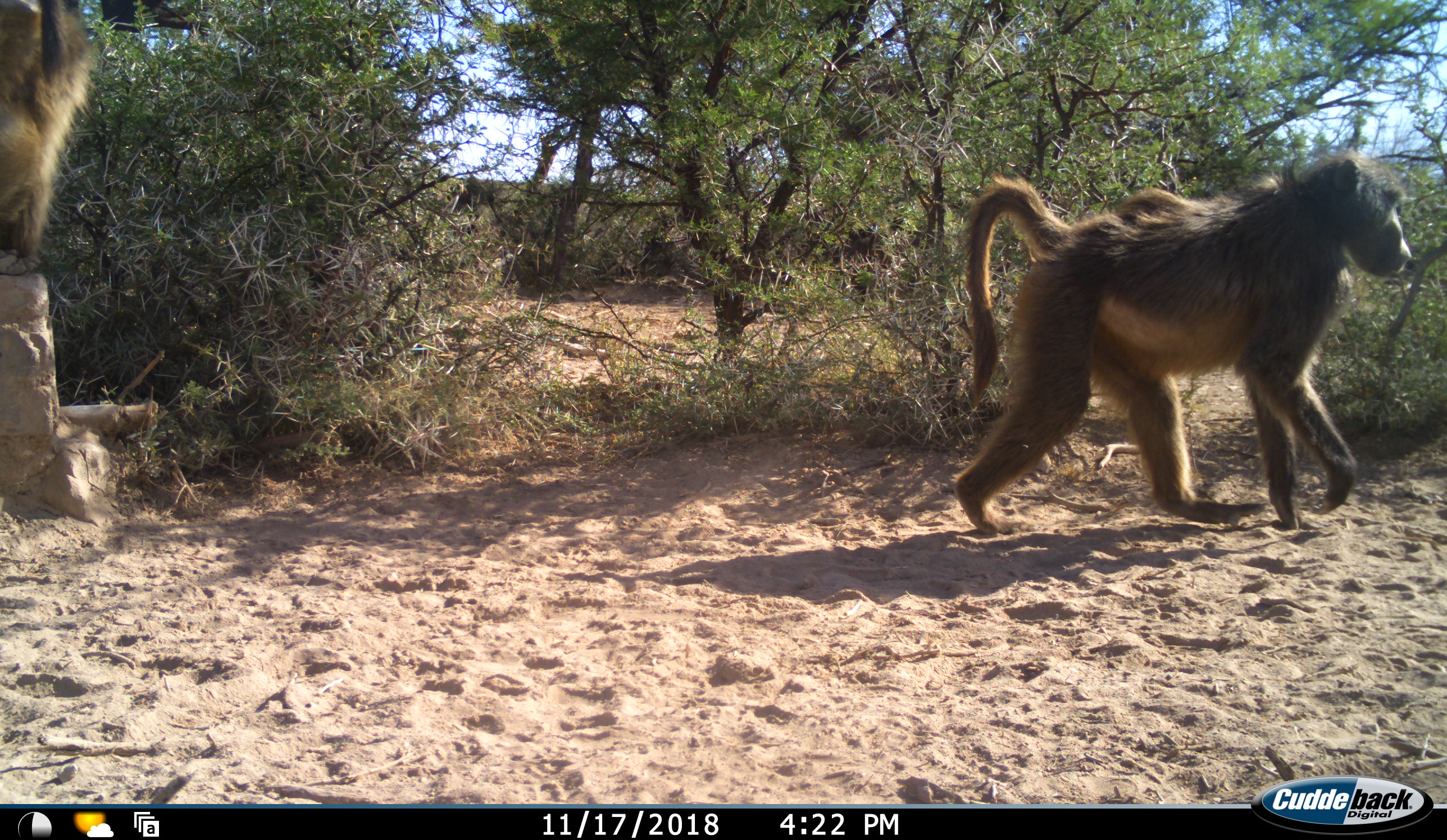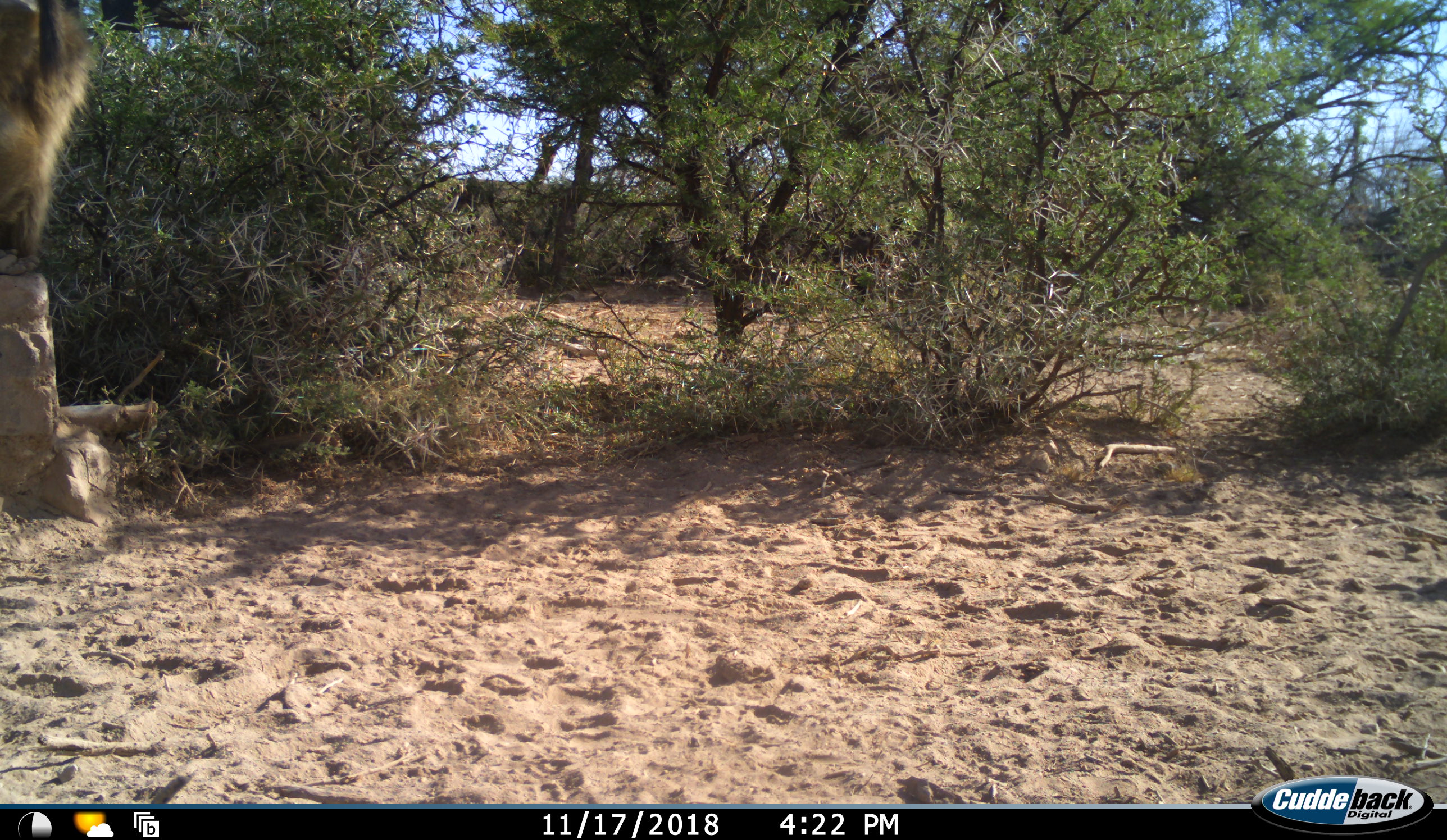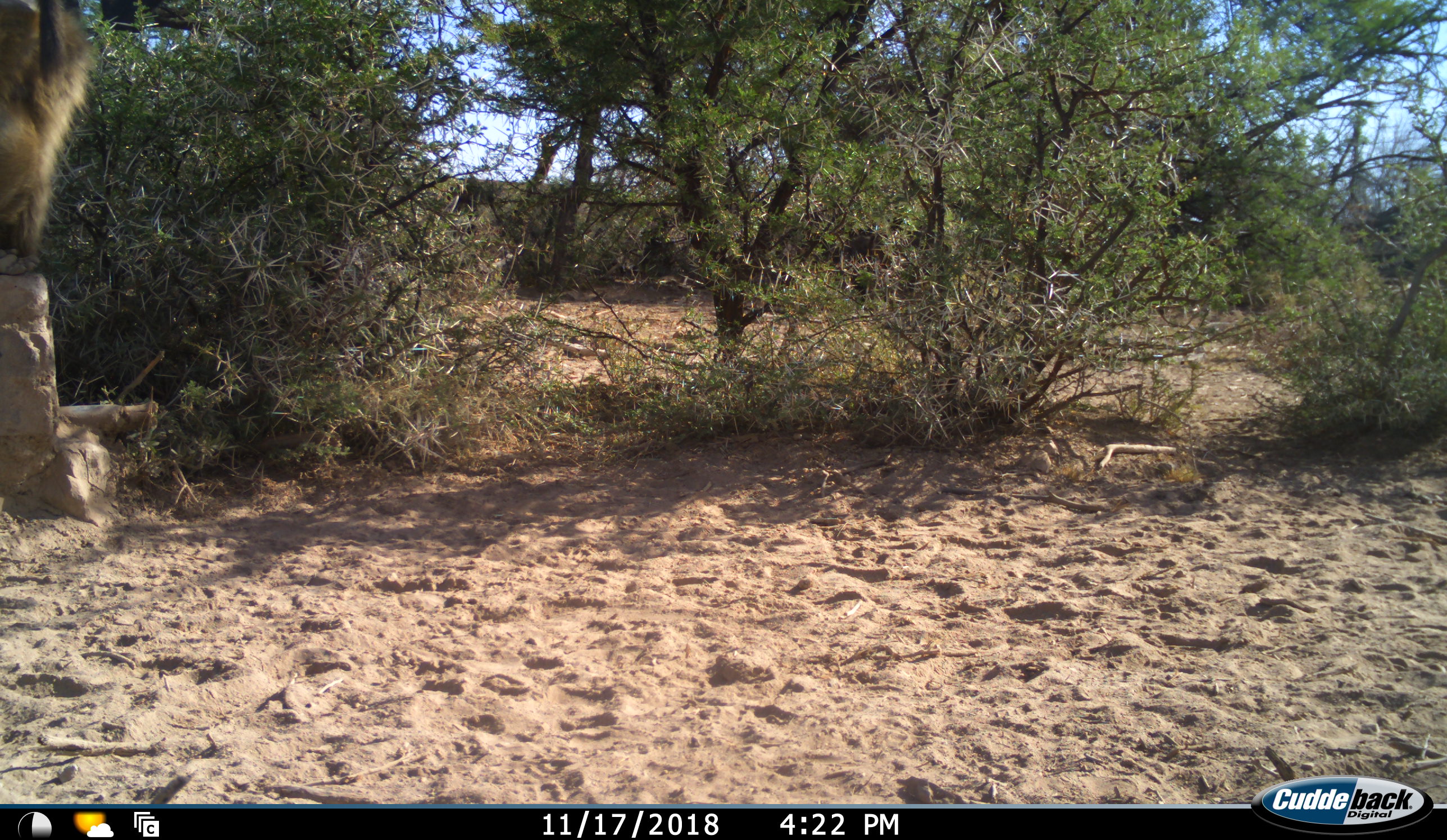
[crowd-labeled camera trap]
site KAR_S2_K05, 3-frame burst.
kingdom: Animalia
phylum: Chordata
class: Mammalia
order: Primates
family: Cercopithecidae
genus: Papio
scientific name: Papio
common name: baboon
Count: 2.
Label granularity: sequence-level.